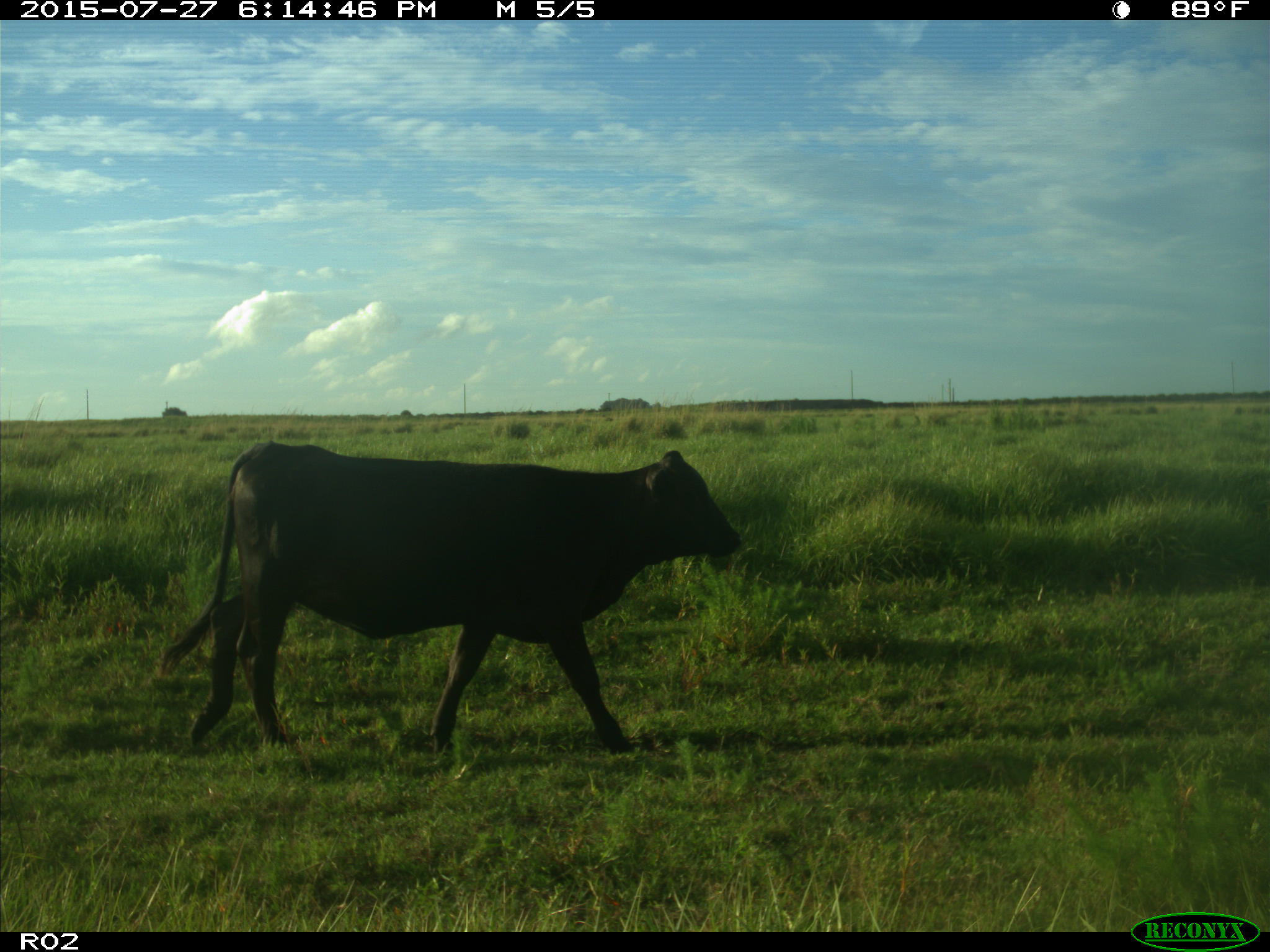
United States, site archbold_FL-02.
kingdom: Animalia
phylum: Chordata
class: Mammalia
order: Artiodactyla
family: Bovidae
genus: Bos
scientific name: Bos taurus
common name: domestic cow